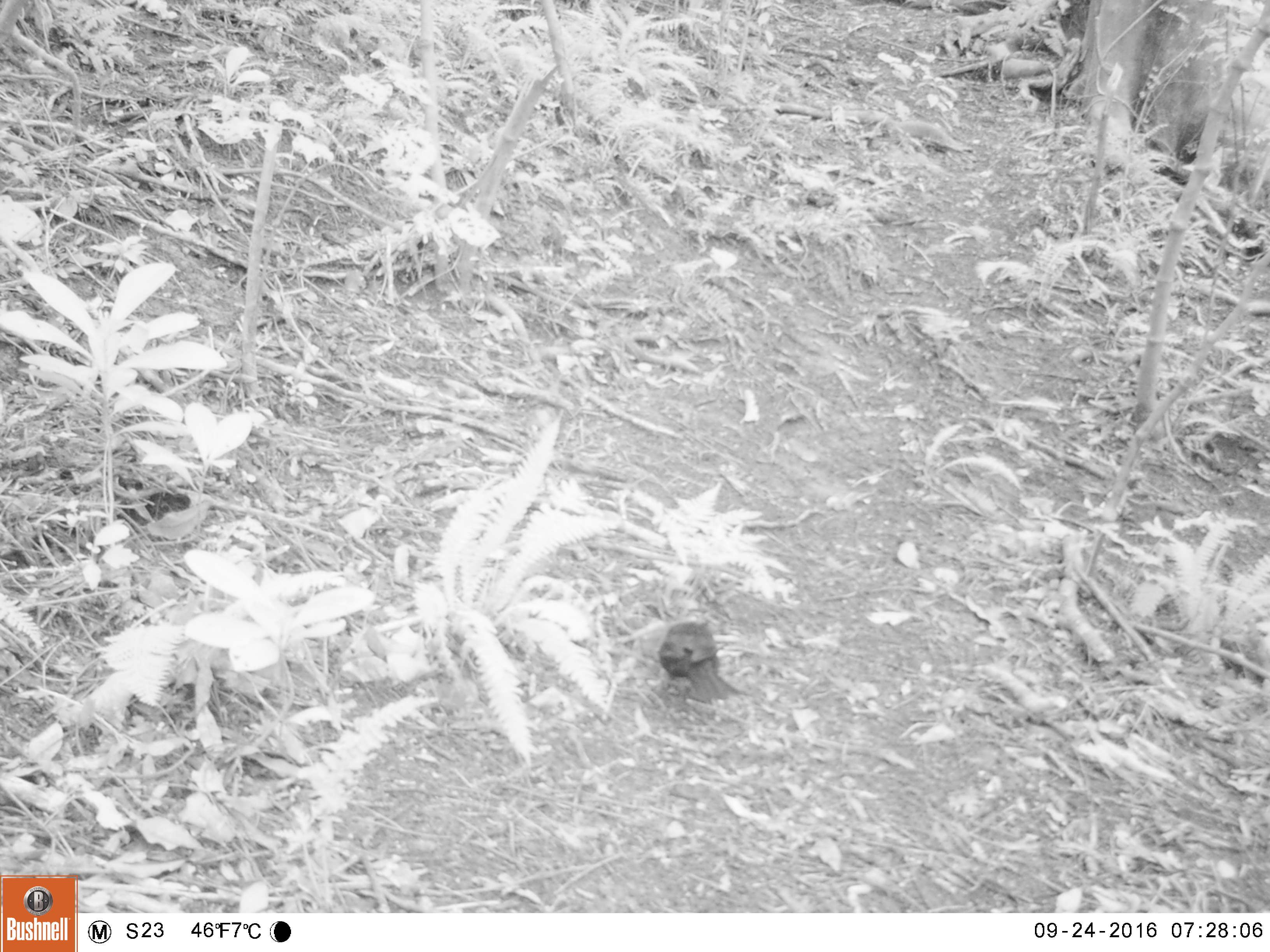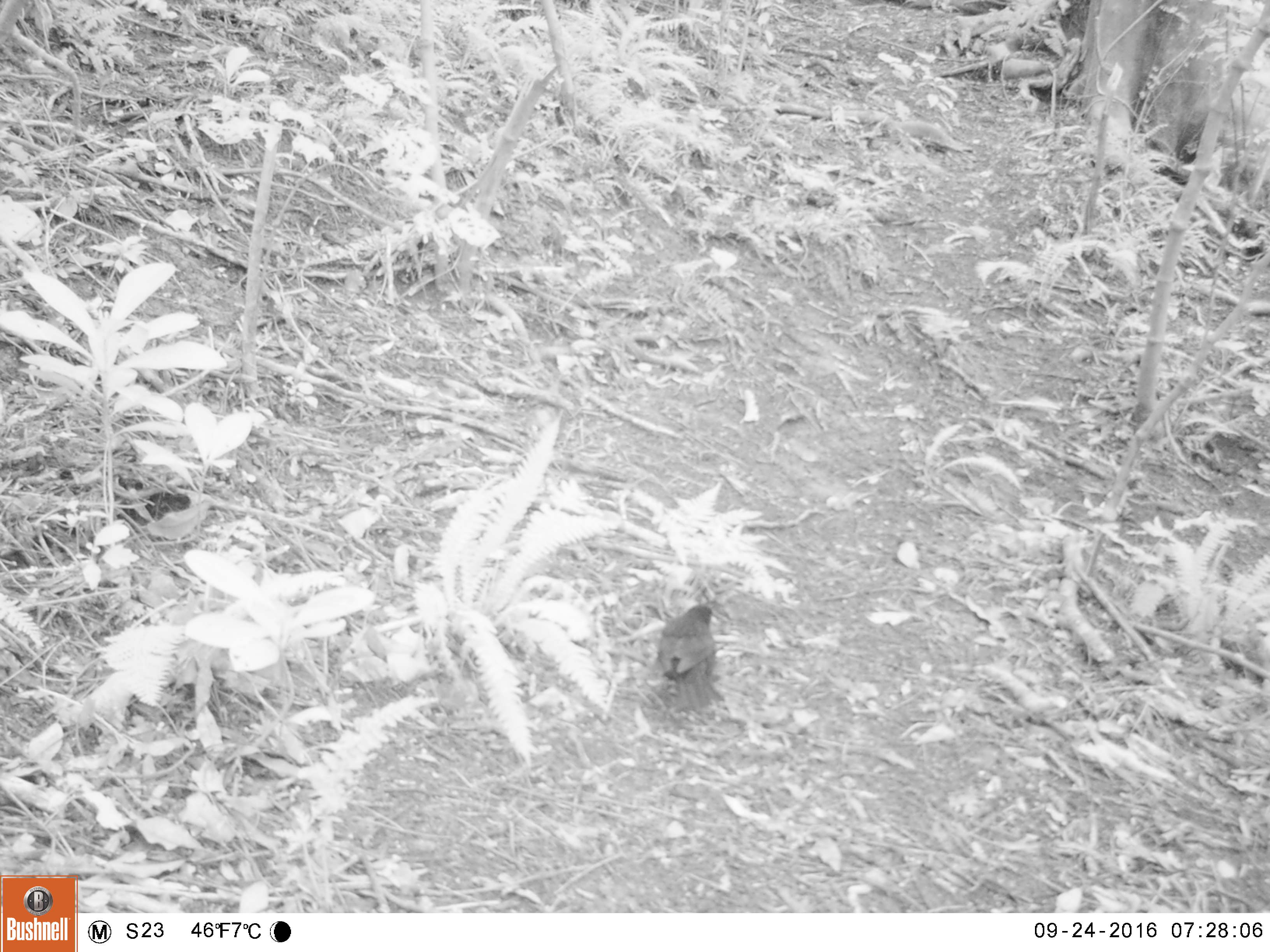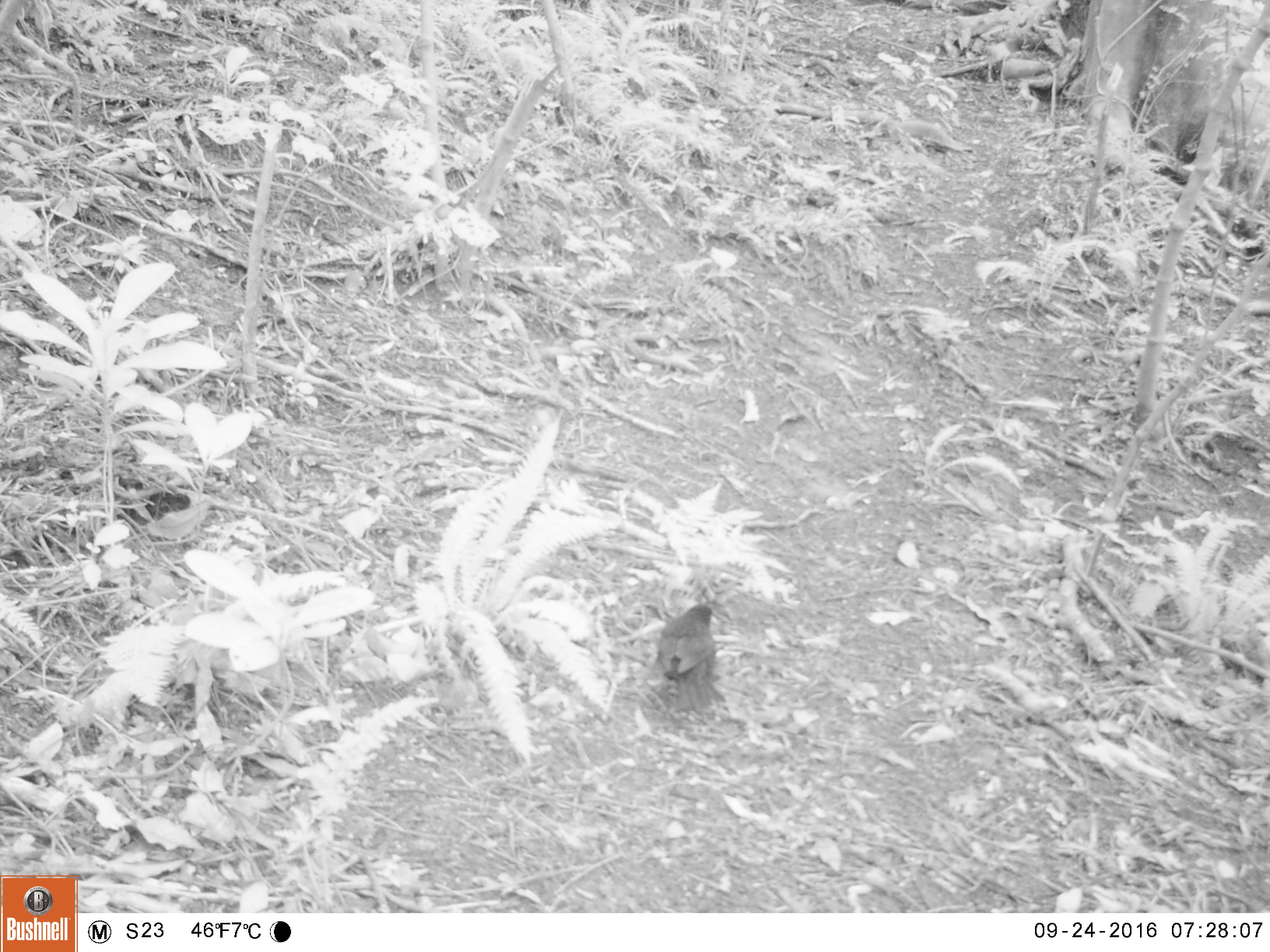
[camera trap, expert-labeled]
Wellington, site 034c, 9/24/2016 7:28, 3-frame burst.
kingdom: Animalia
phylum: Chordata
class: Aves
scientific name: Aves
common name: bird